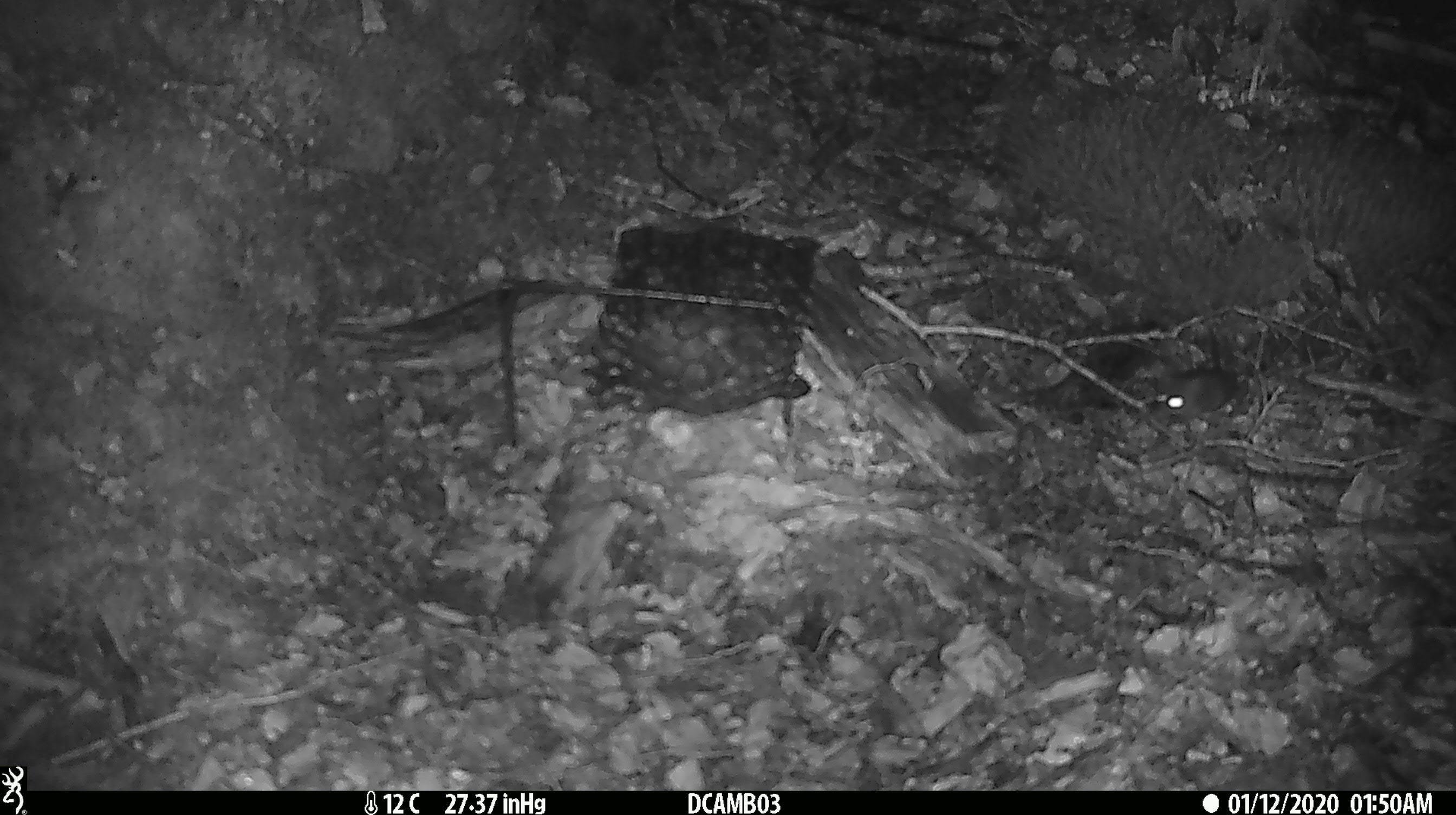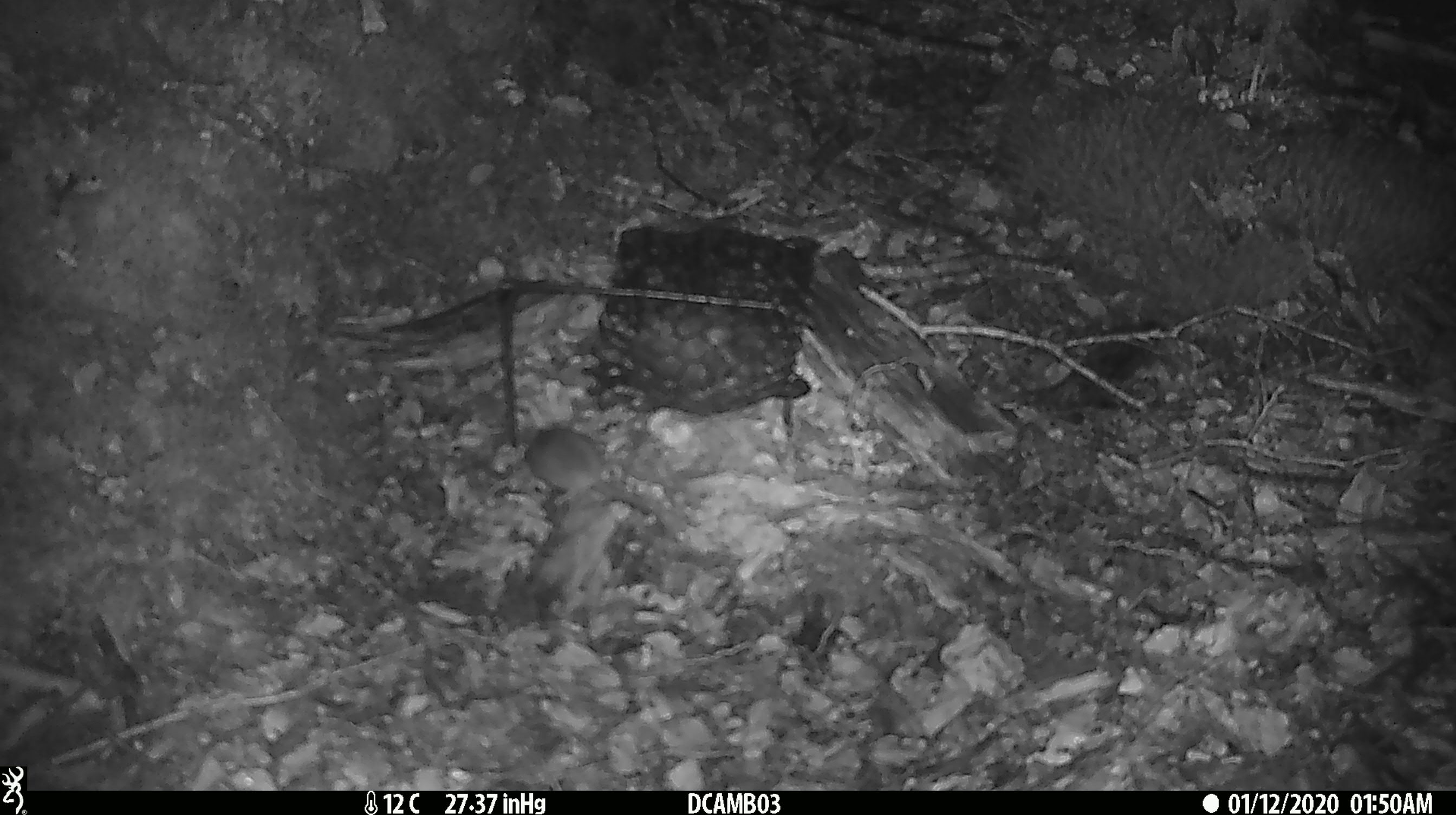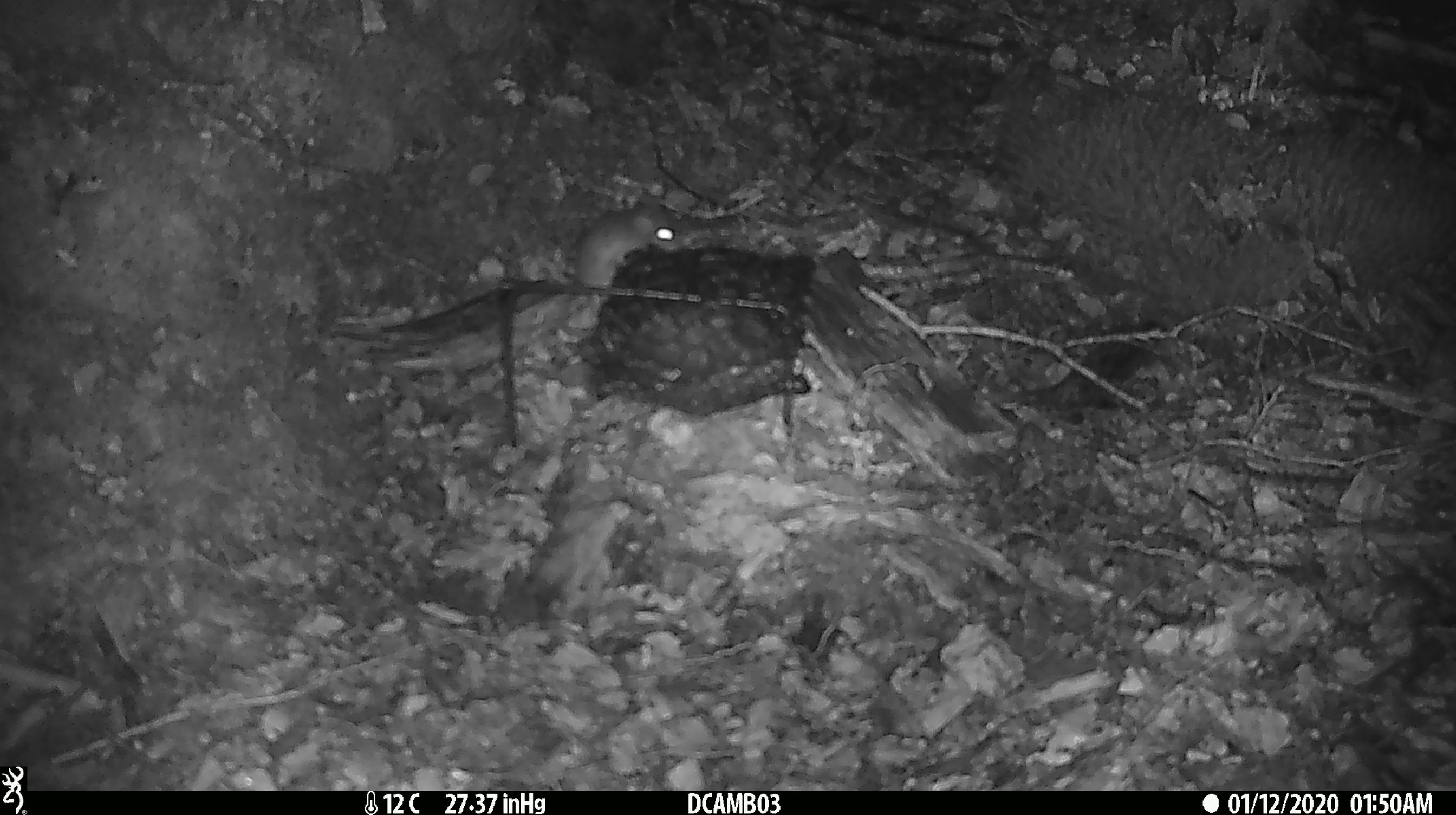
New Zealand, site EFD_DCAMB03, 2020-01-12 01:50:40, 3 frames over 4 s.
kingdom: Animalia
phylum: Chordata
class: Mammalia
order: Rodentia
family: Muridae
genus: Mus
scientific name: Mus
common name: mouse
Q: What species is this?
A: Mouse (Mus).